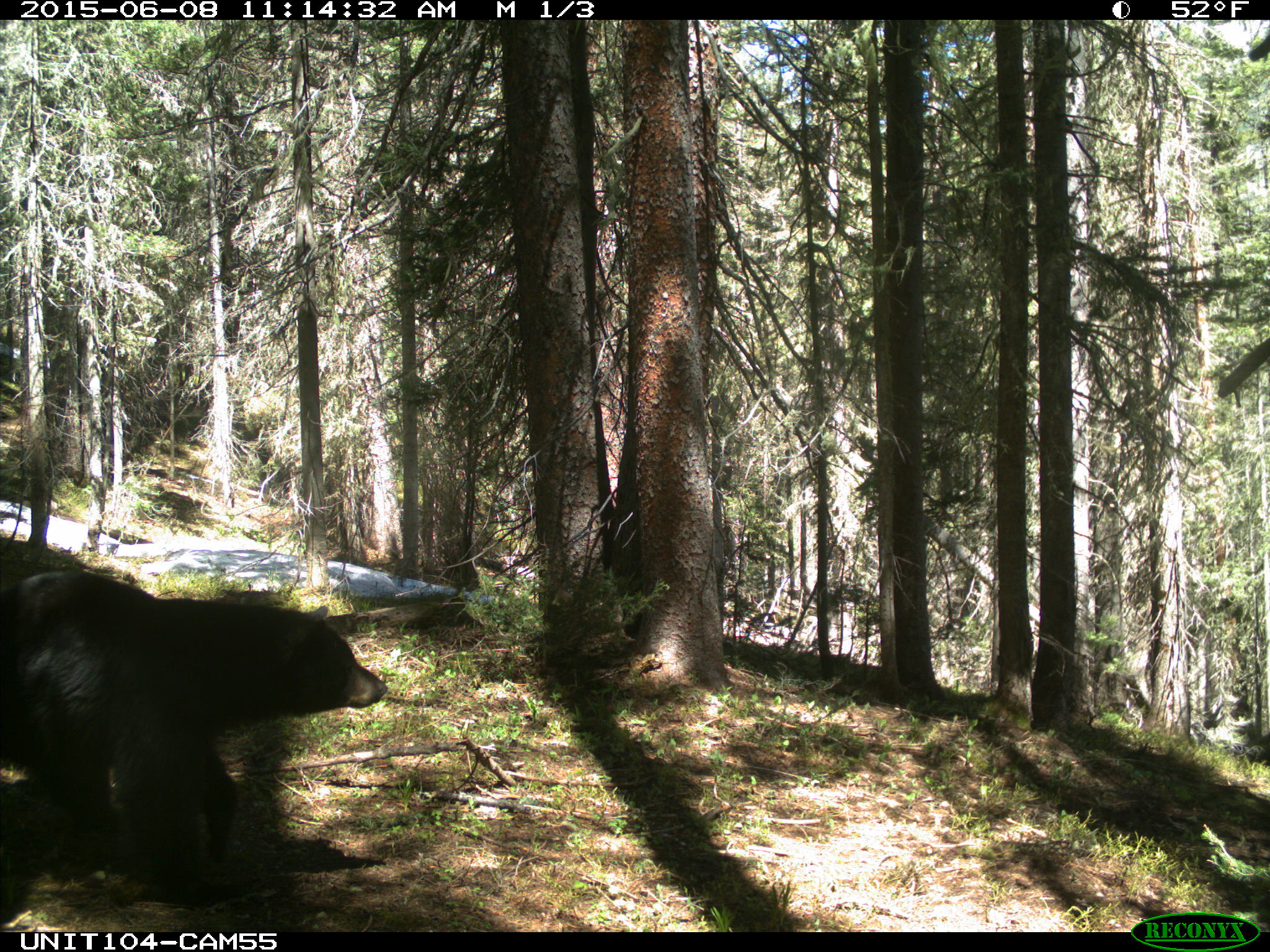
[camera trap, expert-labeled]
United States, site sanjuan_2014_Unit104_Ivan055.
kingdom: Animalia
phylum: Chordata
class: Mammalia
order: Carnivora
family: Ursidae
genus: Ursus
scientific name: Ursus americanus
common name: american black bear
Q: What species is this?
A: Ursus americanus (american black bear).